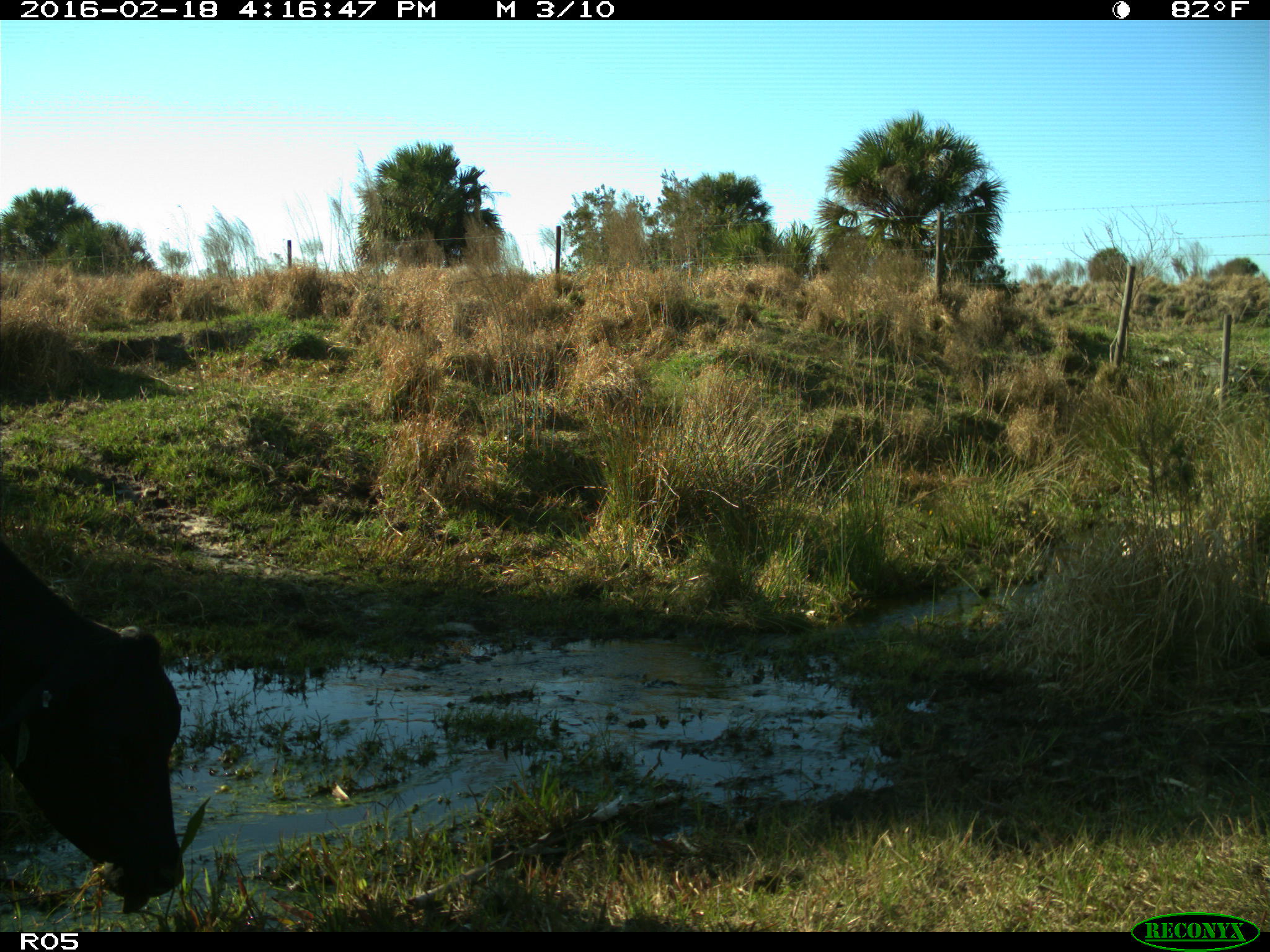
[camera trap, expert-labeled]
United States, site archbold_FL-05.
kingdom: Animalia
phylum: Chordata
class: Mammalia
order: Artiodactyla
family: Bovidae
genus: Bos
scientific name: Bos taurus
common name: domestic cow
Bos taurus (domestic cow).